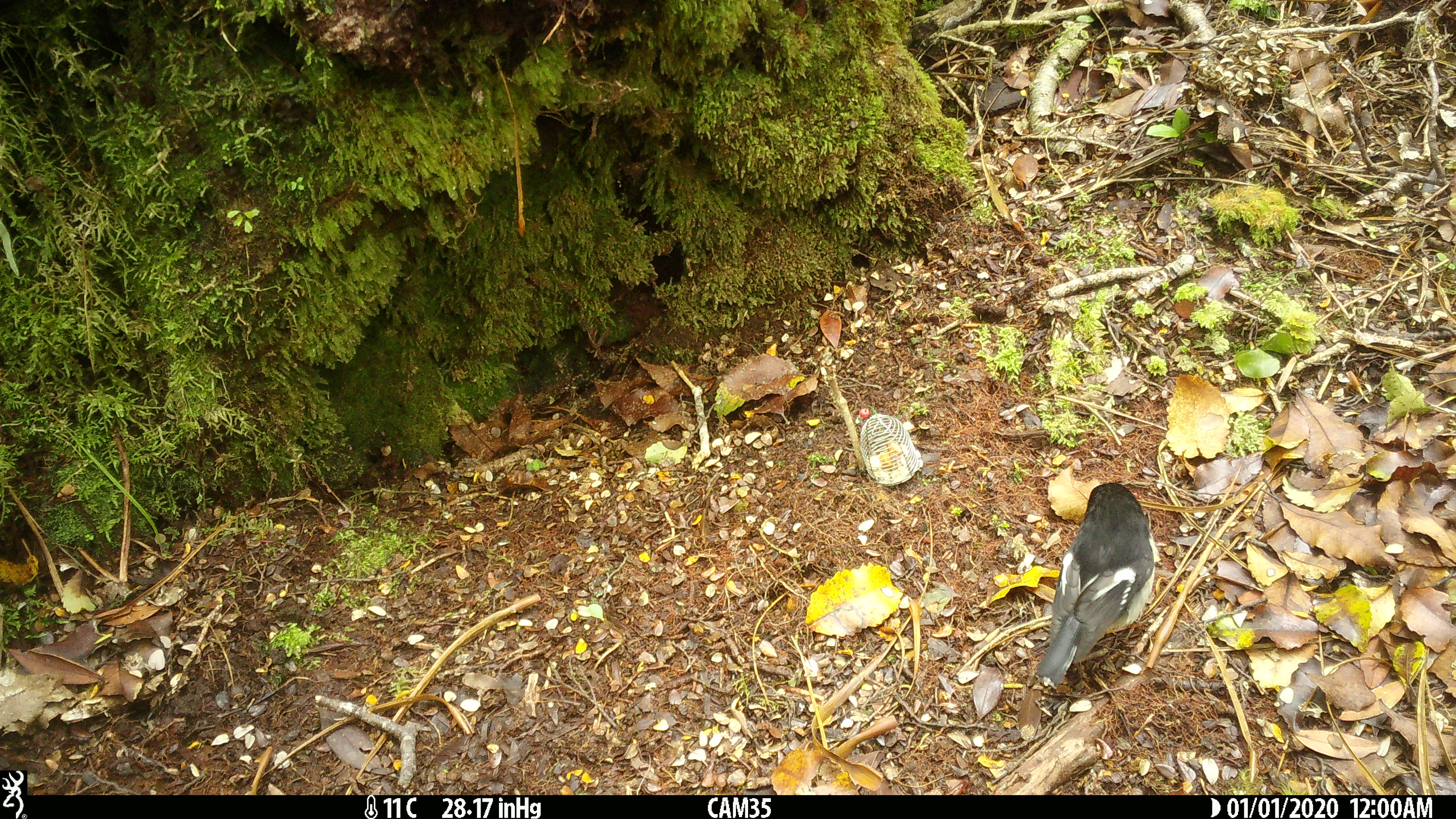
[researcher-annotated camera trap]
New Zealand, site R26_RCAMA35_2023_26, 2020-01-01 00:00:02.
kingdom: Animalia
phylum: Chordata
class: Aves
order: Passeriformes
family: Petroicidae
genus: Petroica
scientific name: Petroica macrocephala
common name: tomtit